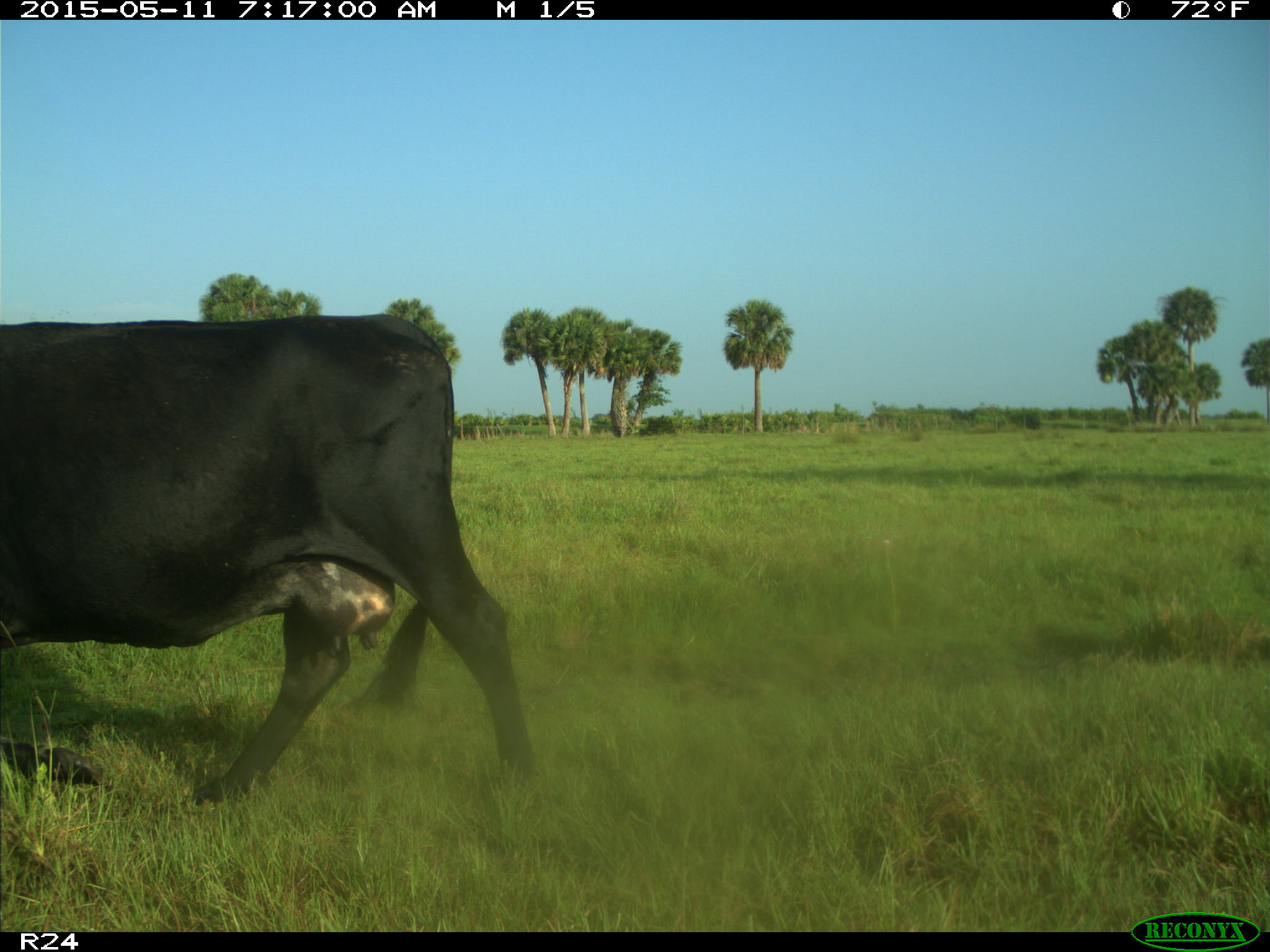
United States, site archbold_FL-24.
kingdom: Animalia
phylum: Chordata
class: Mammalia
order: Artiodactyla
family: Bovidae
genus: Bos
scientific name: Bos taurus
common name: domestic cow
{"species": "Bos taurus (domestic cow)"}